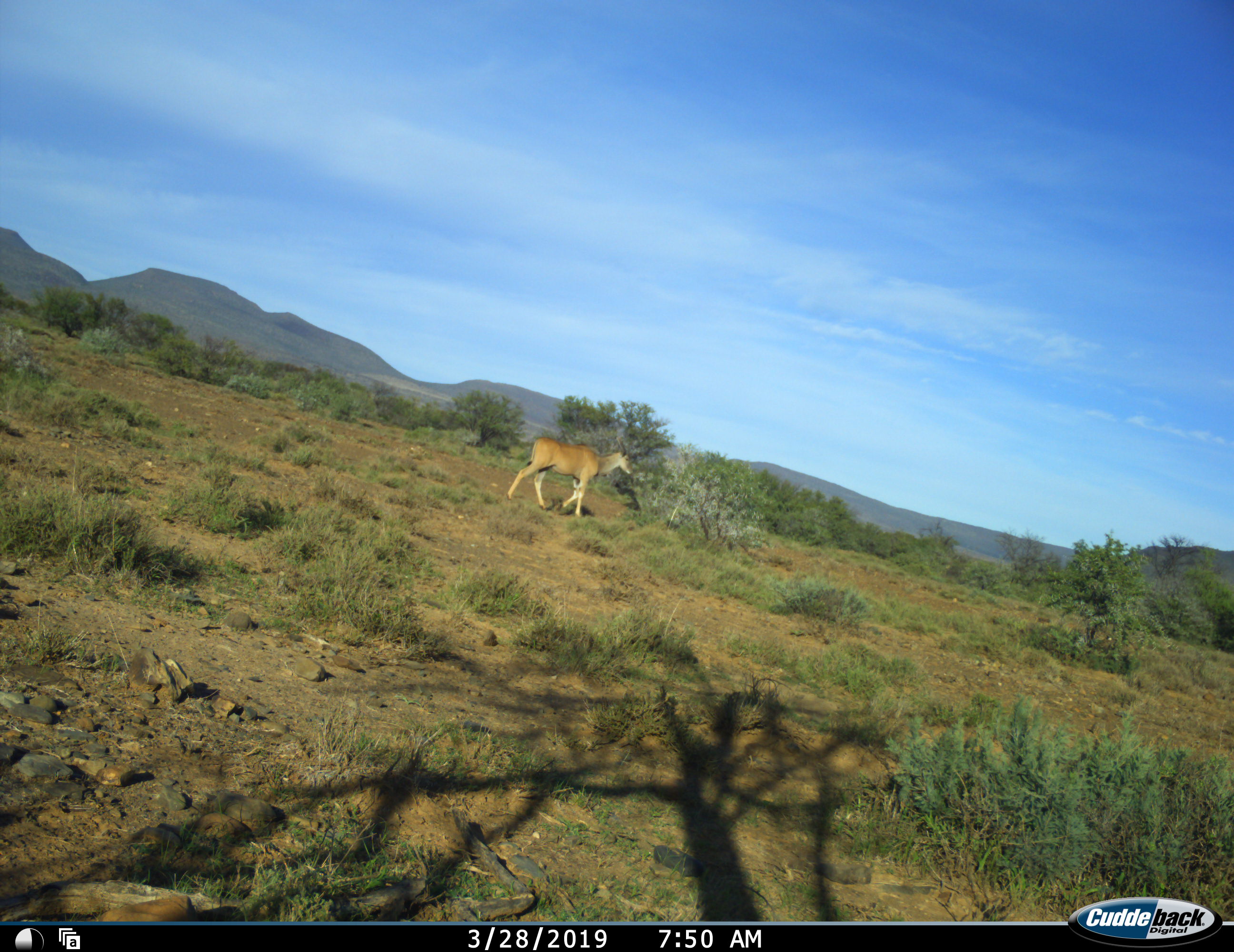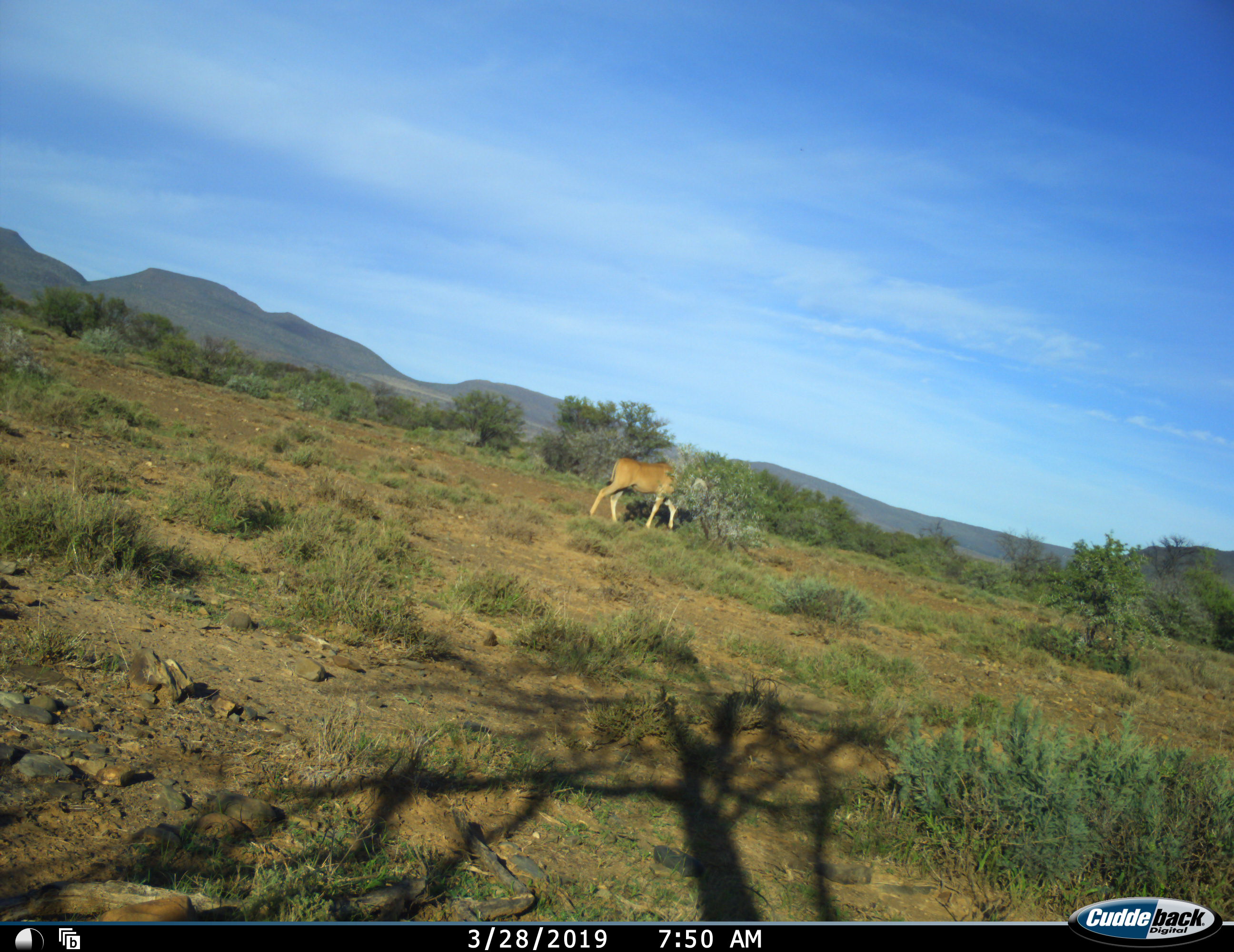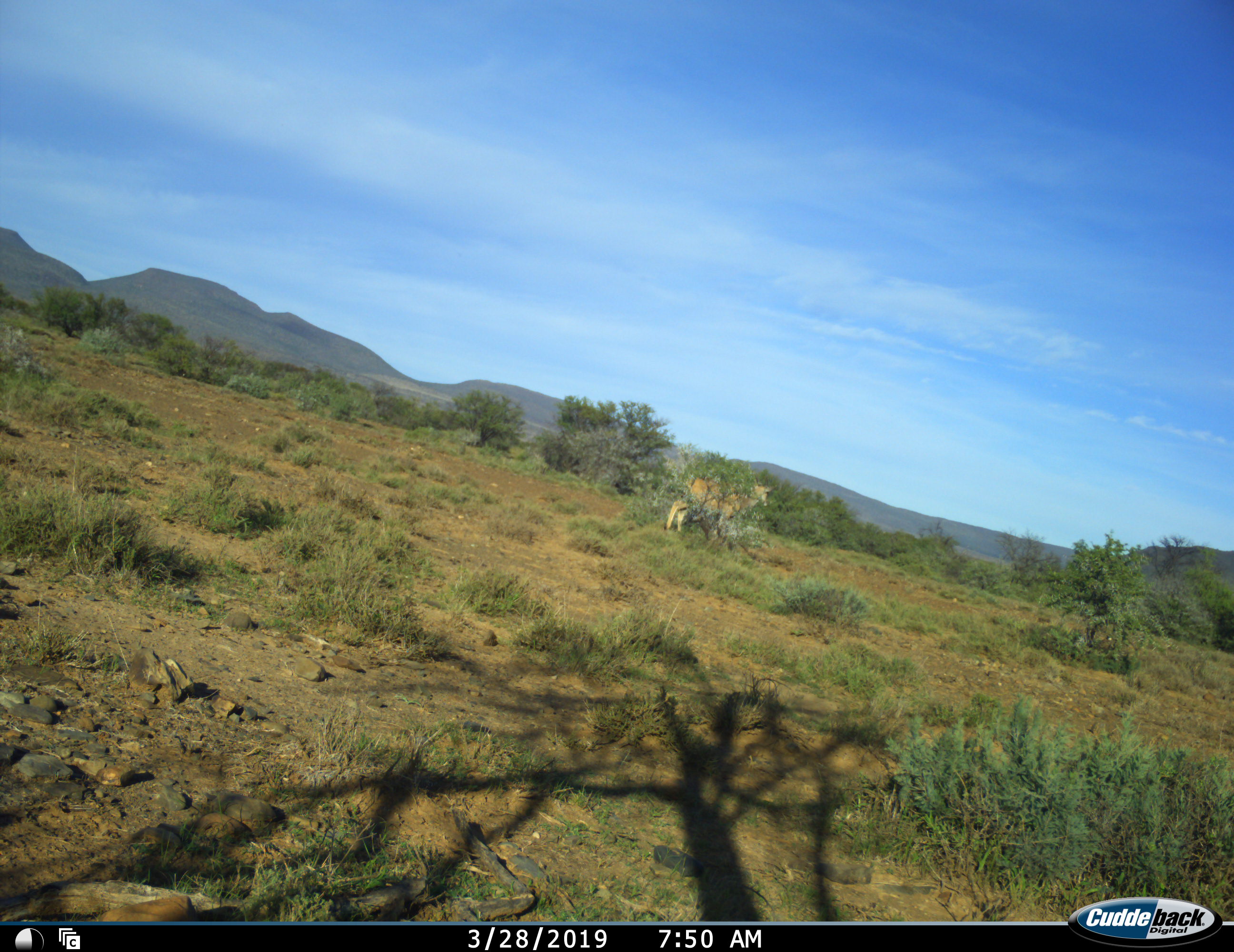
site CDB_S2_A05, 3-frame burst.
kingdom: Animalia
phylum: Chordata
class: Mammalia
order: Artiodactyla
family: Bovidae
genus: Tragelaphus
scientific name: Tragelaphus oryx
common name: eland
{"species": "eland (Tragelaphus oryx)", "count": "1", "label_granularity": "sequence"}